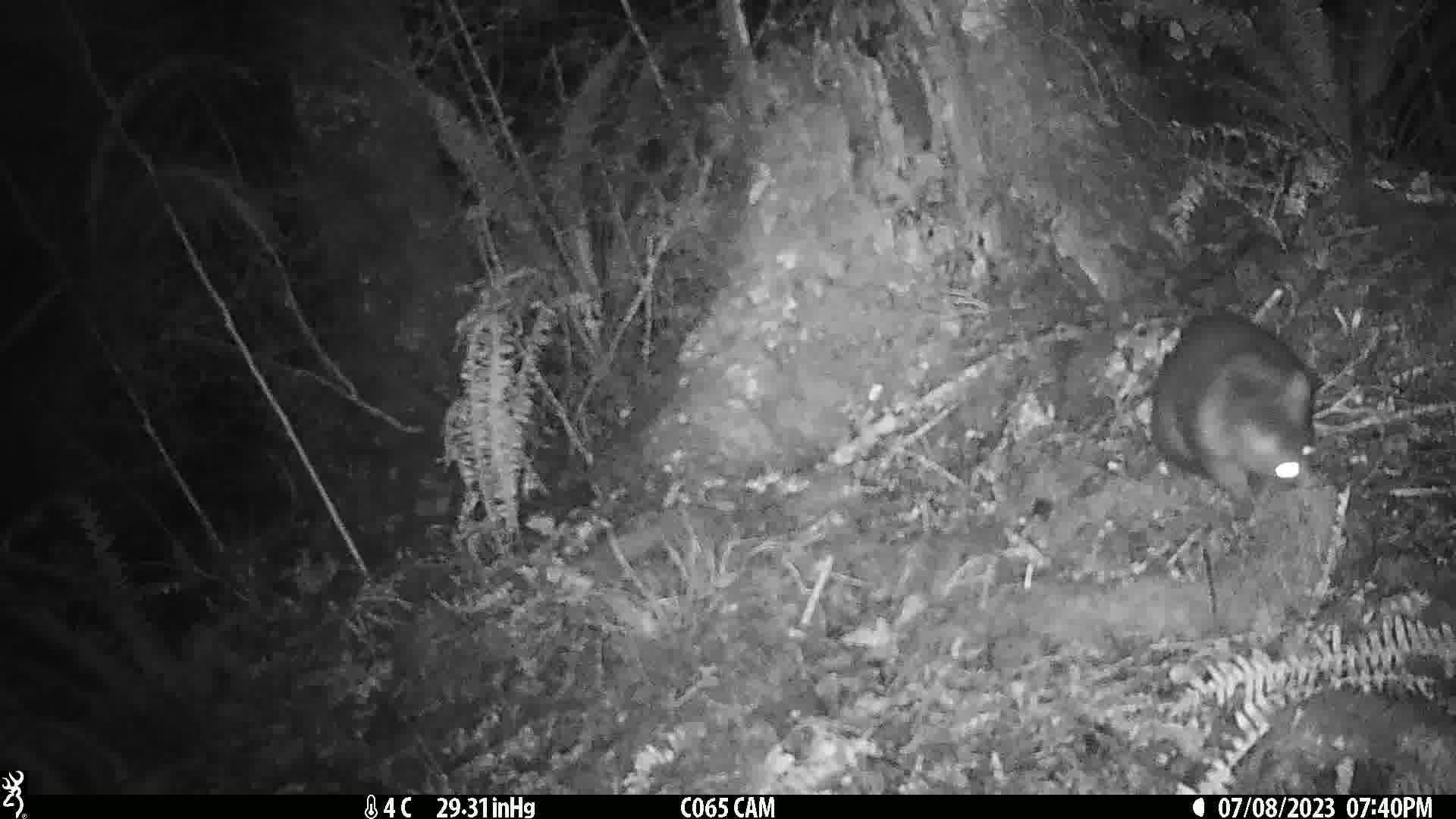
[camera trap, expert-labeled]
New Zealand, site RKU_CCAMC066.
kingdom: Animalia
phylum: Chordata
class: Mammalia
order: Diprotodontia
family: Phalangeridae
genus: Trichosurus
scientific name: Trichosurus vulpecula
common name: common brushtail possum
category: possum